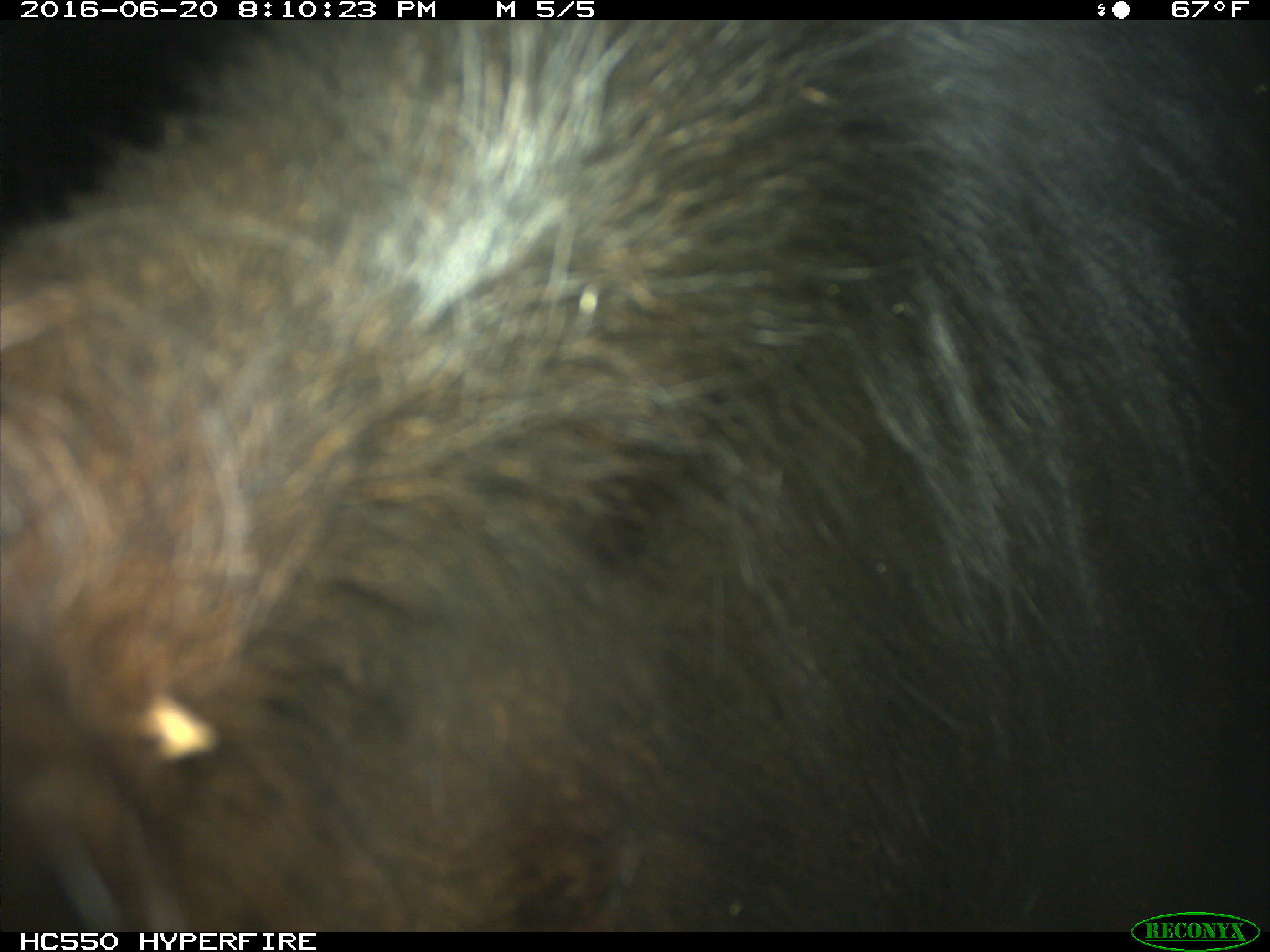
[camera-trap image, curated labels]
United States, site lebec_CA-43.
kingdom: Animalia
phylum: Chordata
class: Mammalia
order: Artiodactyla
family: Bovidae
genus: Bos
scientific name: Bos taurus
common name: domestic cow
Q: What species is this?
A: Bos taurus (domestic cow).